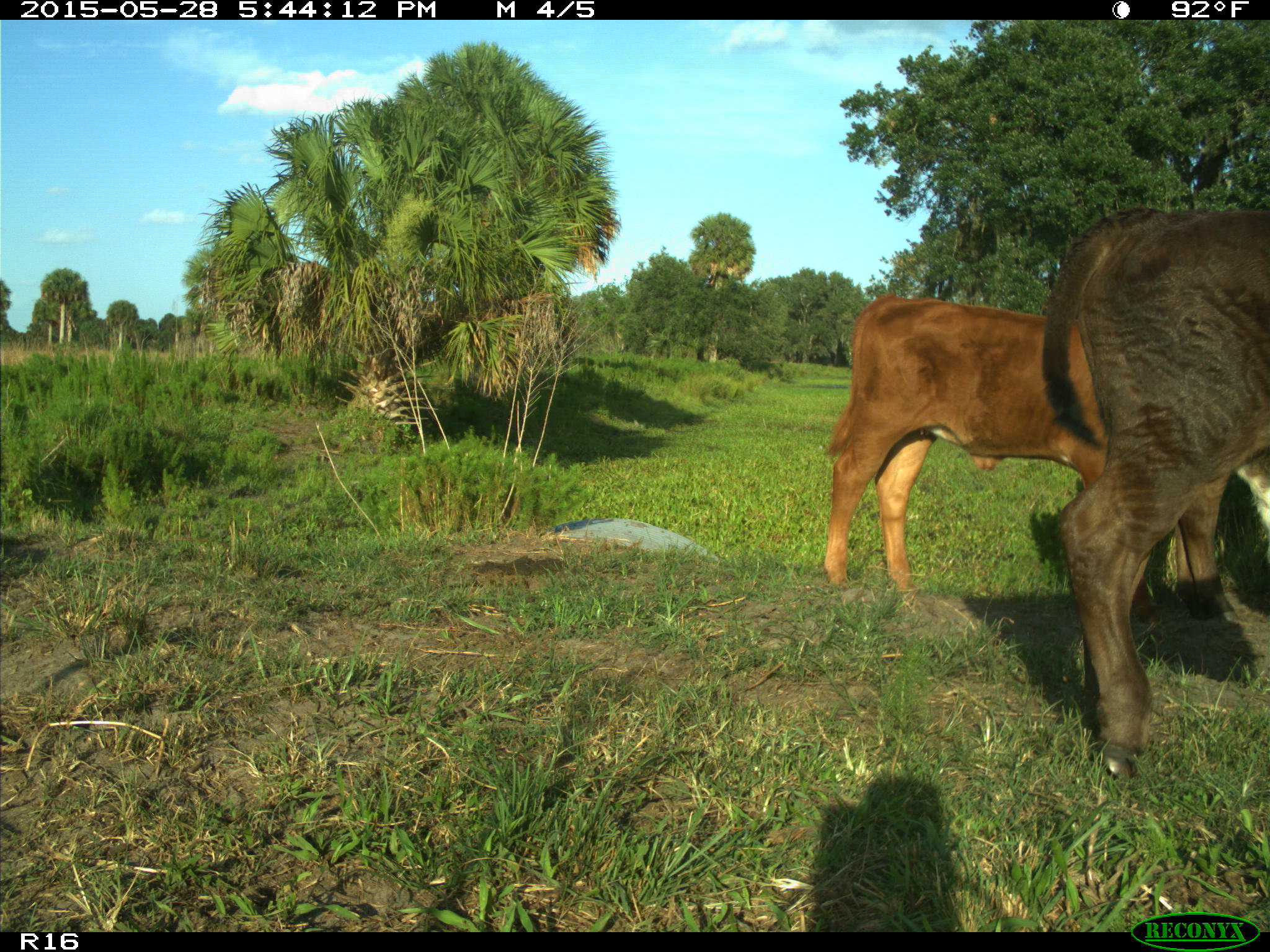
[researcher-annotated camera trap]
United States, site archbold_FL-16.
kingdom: Animalia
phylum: Chordata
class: Mammalia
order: Artiodactyla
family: Bovidae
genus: Bos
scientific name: Bos taurus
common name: domestic cow